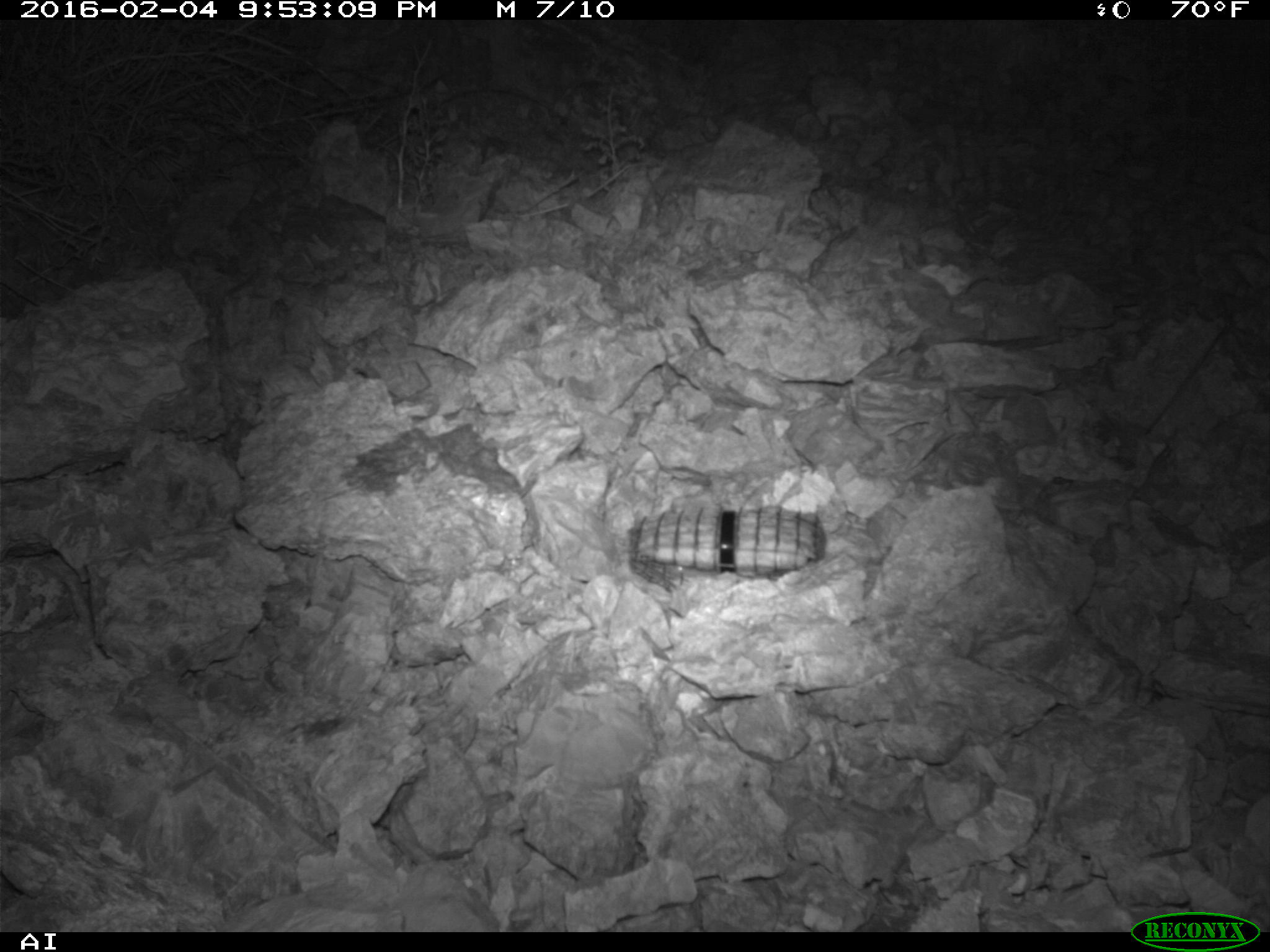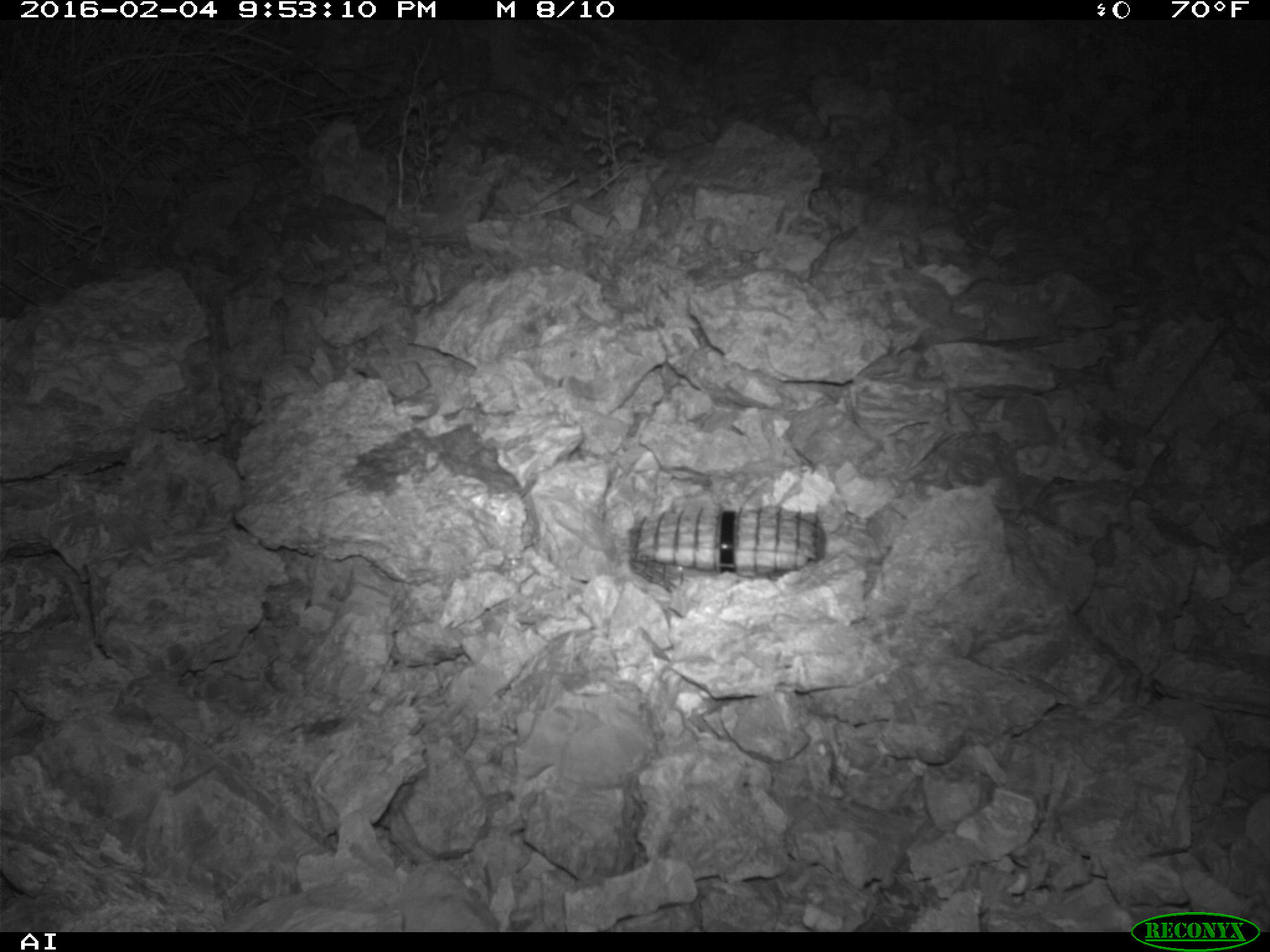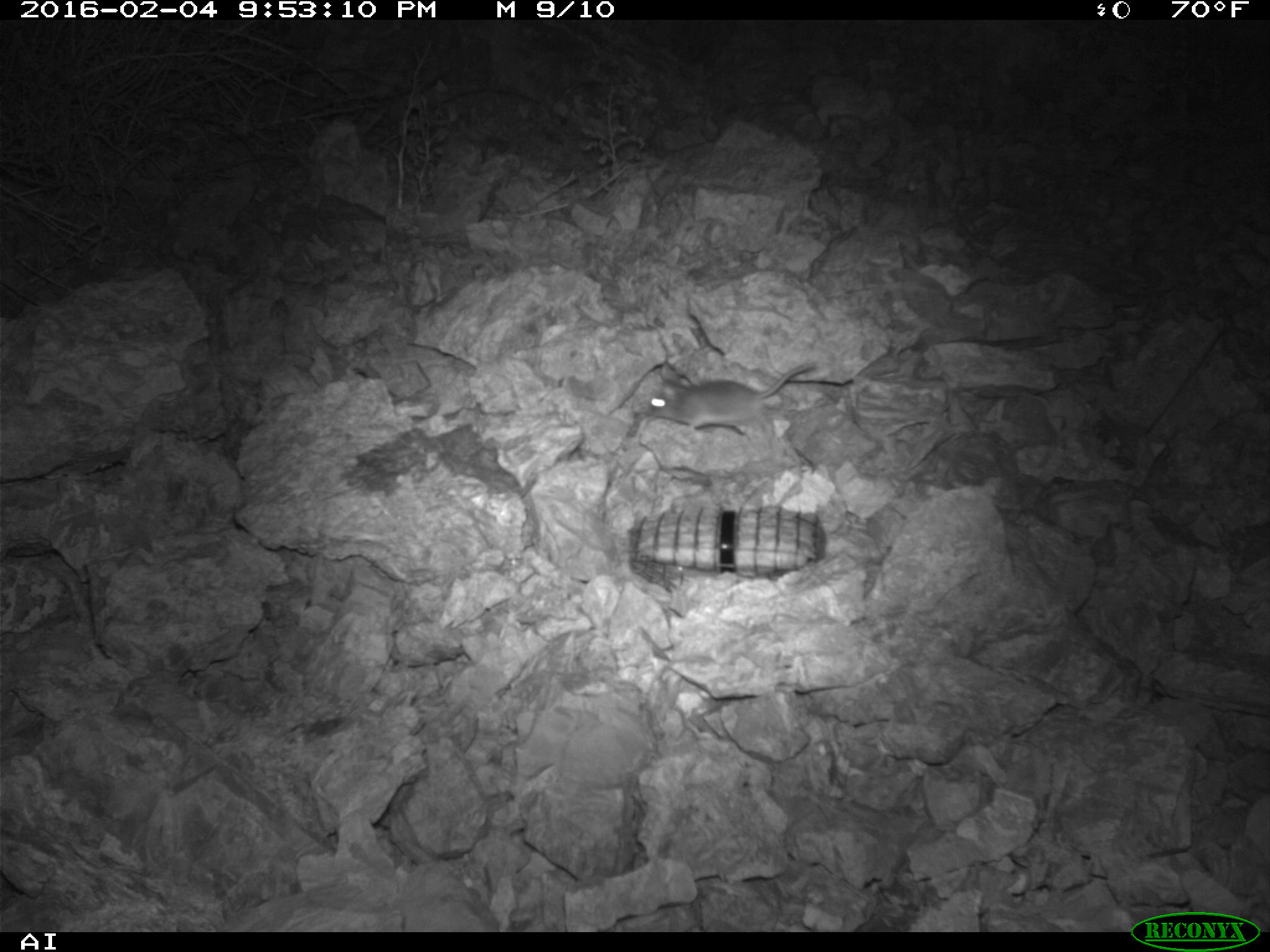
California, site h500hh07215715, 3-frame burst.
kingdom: Animalia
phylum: Chordata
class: Mammalia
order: Rodentia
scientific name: Rodentia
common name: rodent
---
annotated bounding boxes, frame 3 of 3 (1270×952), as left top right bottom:
rodent: 643 361 820 442